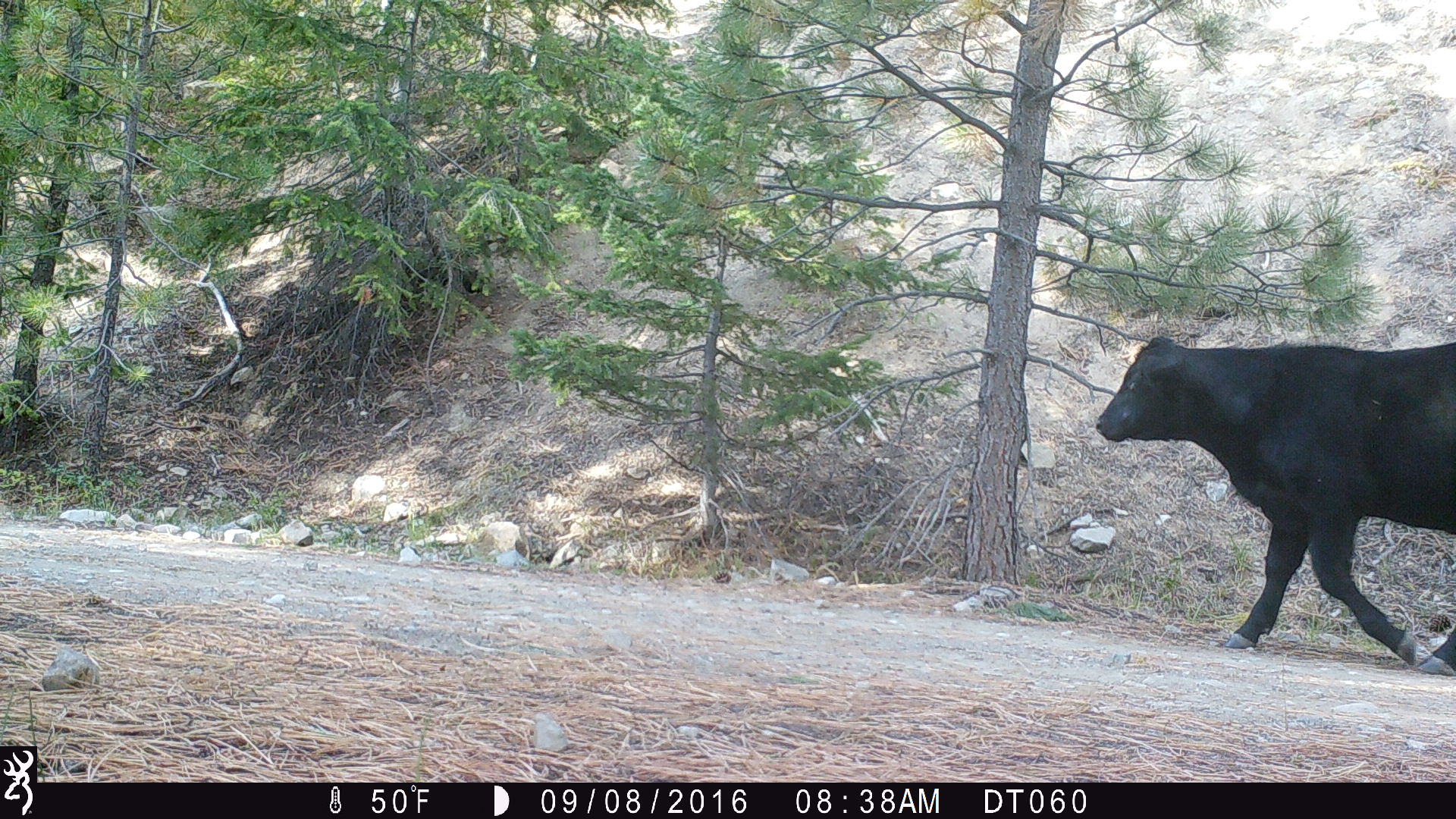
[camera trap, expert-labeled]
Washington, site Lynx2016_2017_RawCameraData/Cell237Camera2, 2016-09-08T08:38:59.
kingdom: Animalia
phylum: Chordata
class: Mammalia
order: Artiodactyla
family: Bovidae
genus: Bos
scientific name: Bos taurus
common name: domestic cattle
Domestic cattle (Bos taurus). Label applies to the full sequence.